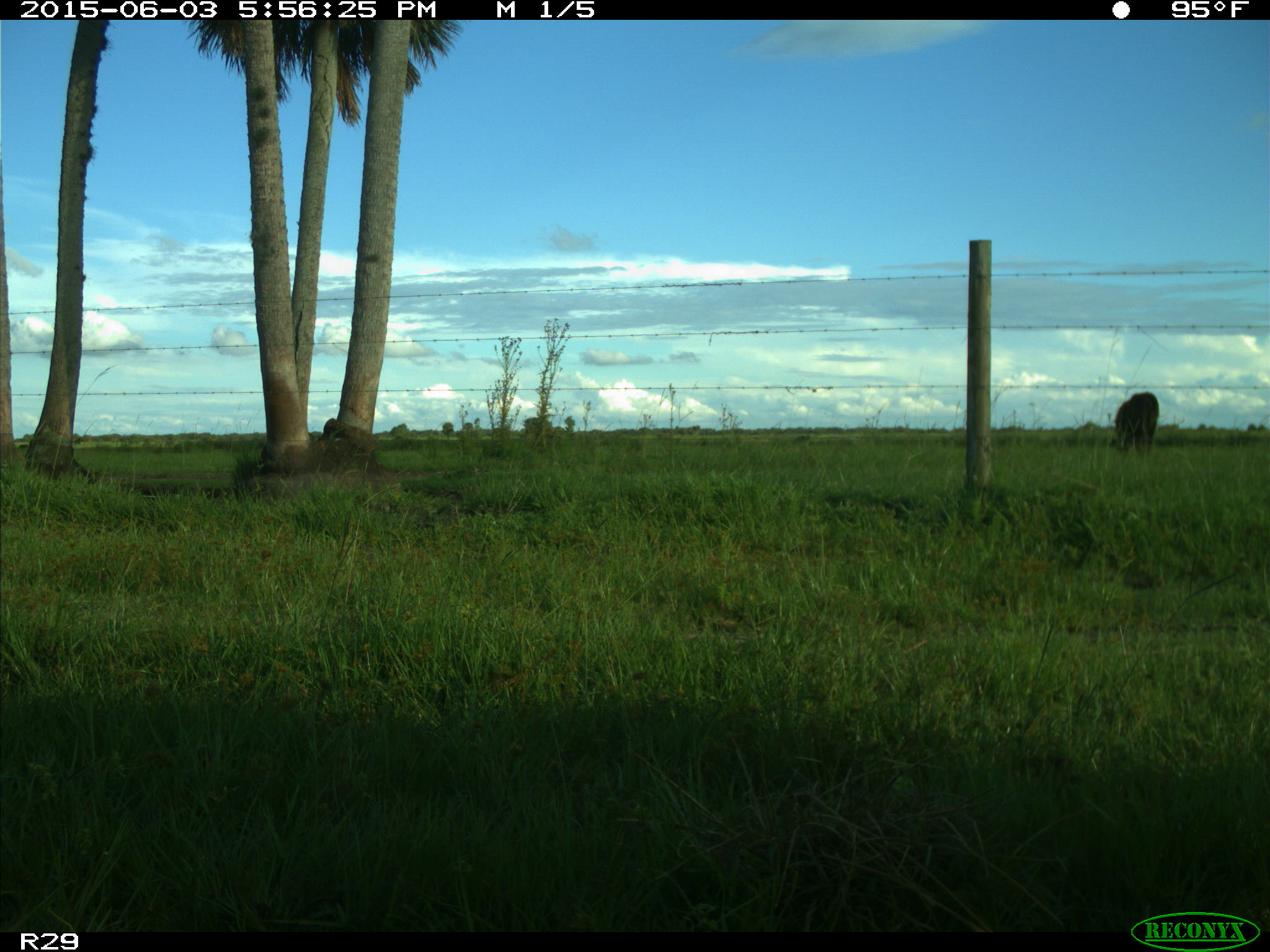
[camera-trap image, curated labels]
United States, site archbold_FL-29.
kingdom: Animalia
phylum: Chordata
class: Mammalia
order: Artiodactyla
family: Bovidae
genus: Bos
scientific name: Bos taurus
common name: domestic cow